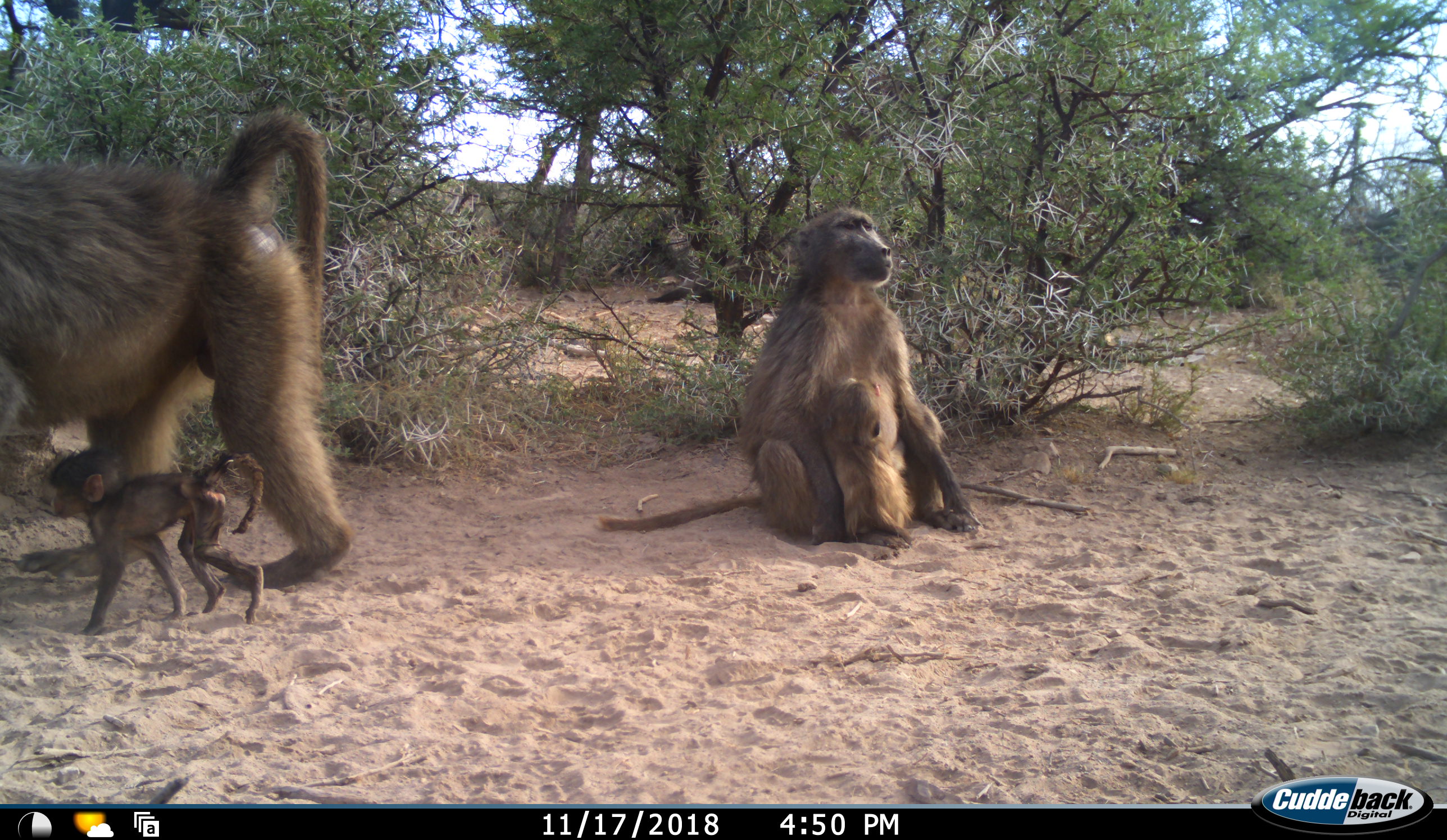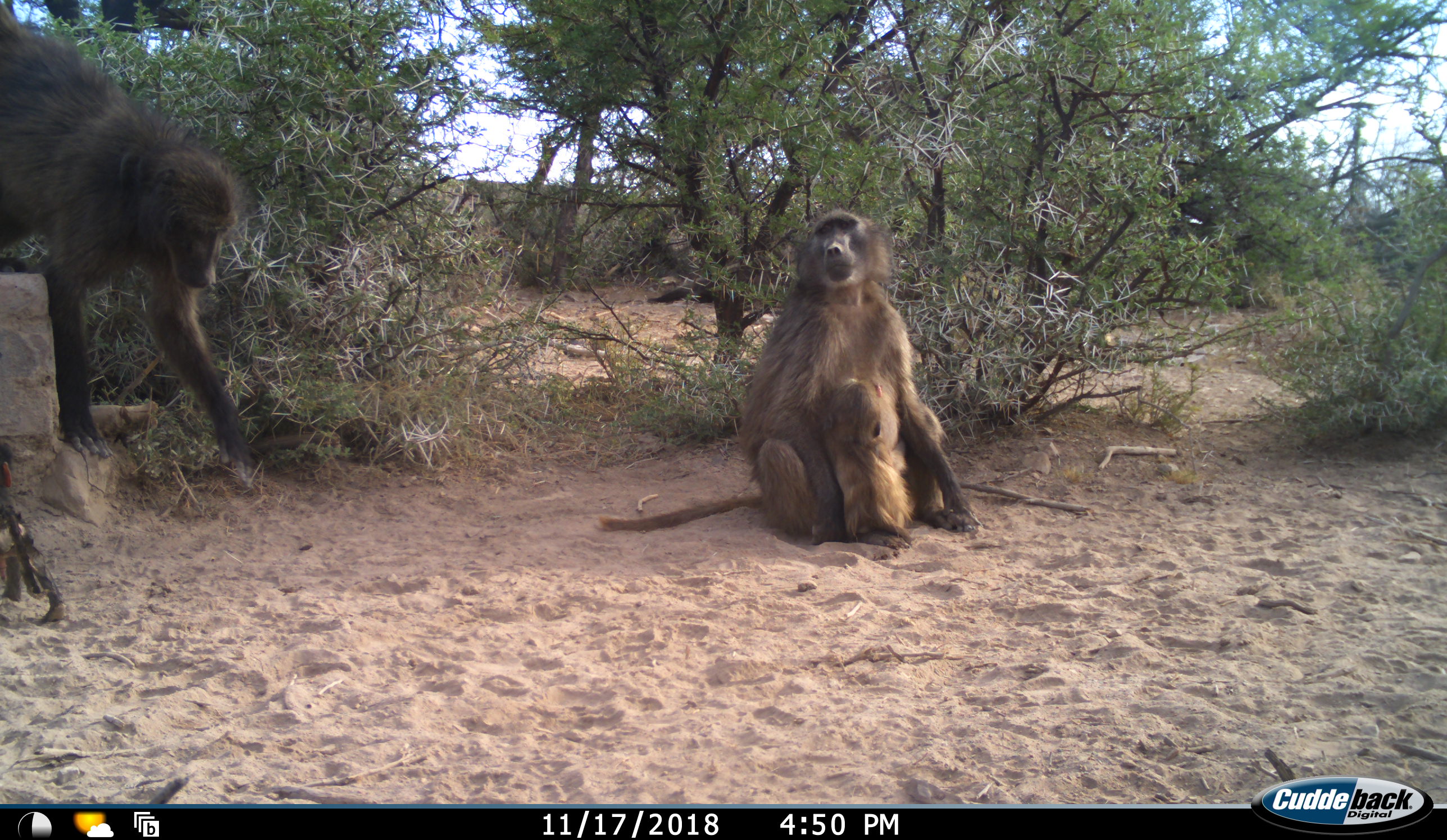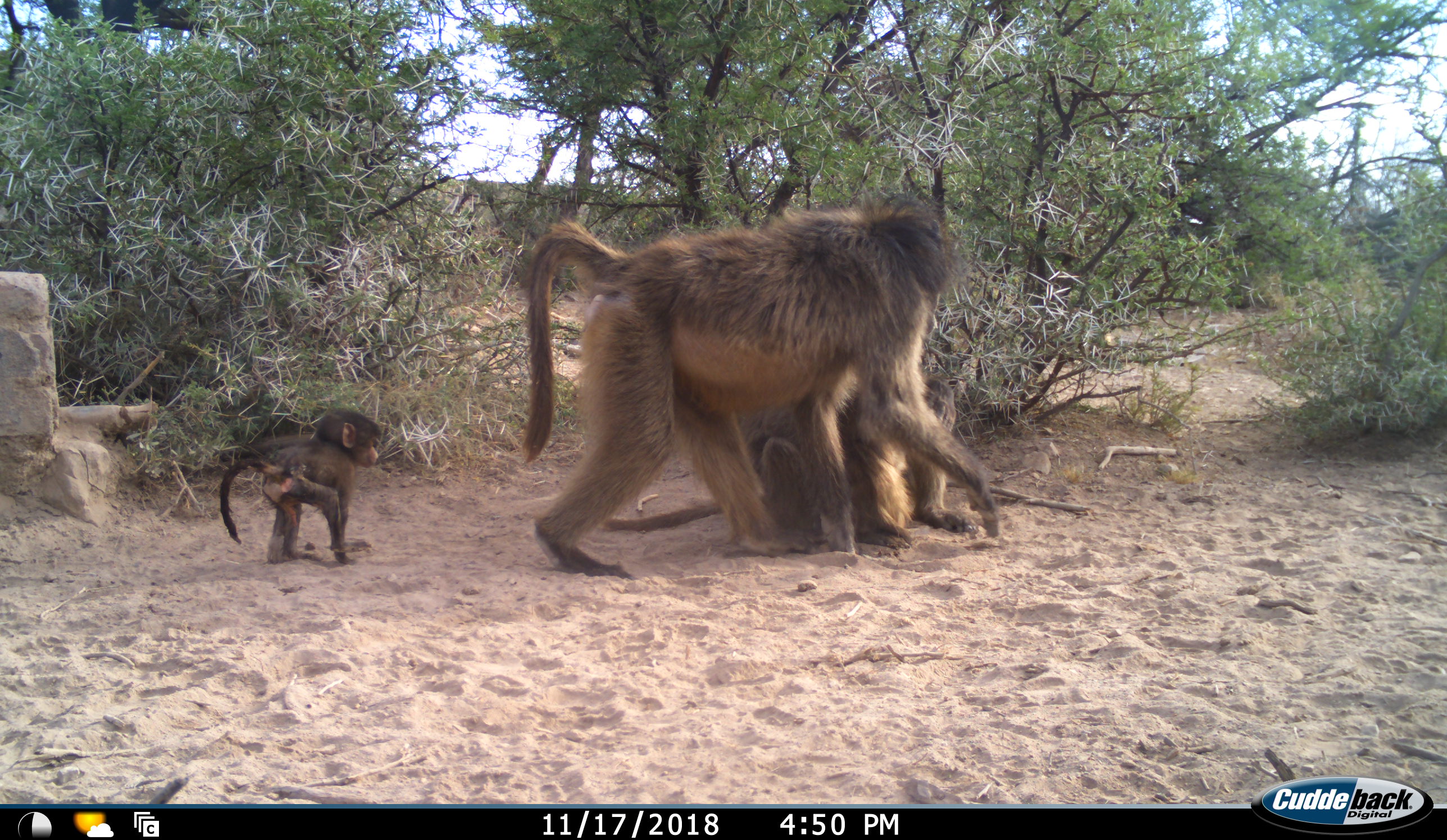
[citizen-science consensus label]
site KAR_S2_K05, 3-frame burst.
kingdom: Animalia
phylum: Chordata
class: Mammalia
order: Primates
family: Cercopithecidae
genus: Papio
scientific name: Papio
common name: baboon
Baboon (Papio), count 4. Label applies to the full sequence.